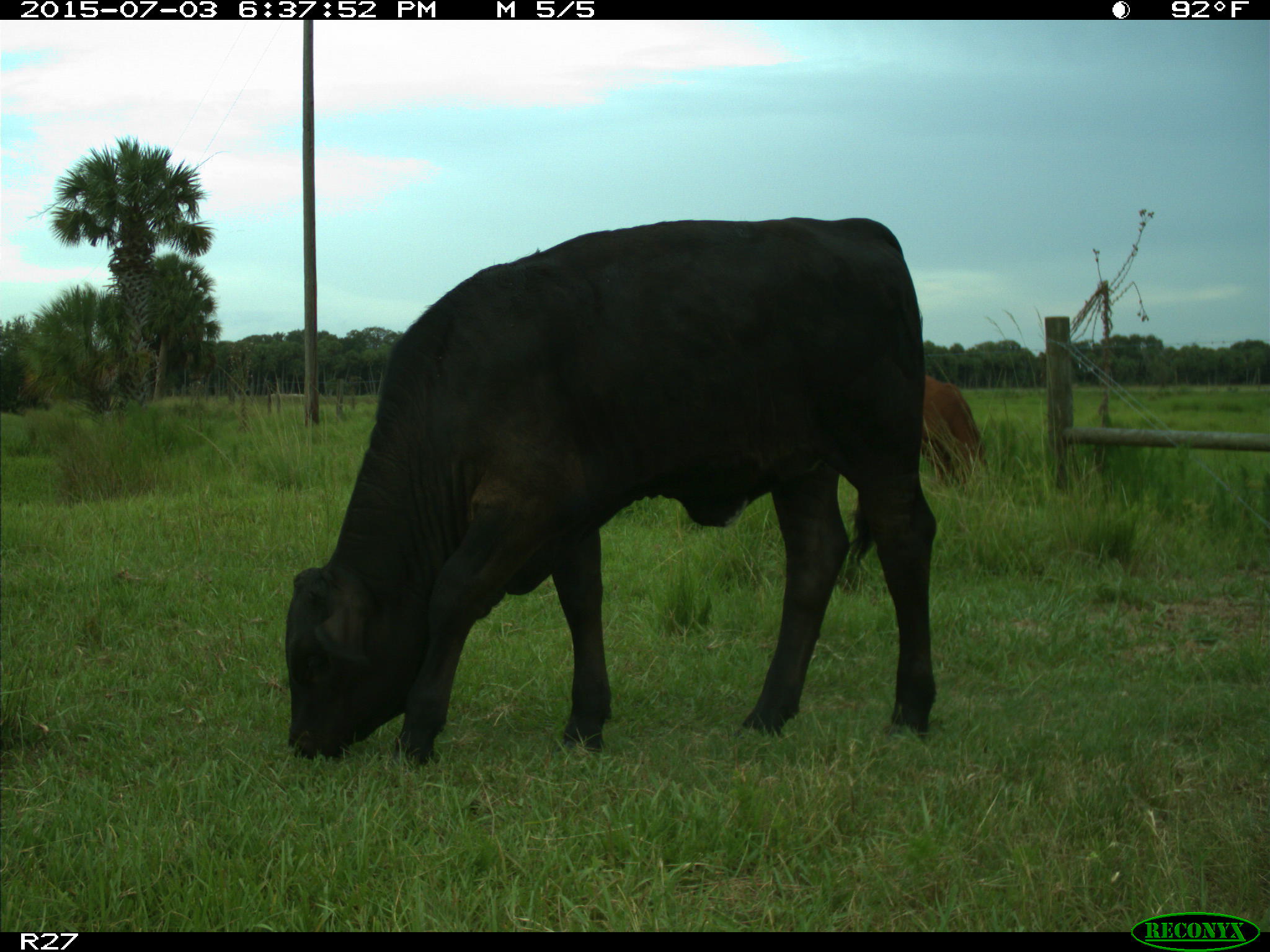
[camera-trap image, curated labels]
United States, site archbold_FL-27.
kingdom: Animalia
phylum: Chordata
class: Mammalia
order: Artiodactyla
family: Bovidae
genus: Bos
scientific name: Bos taurus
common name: domestic cow